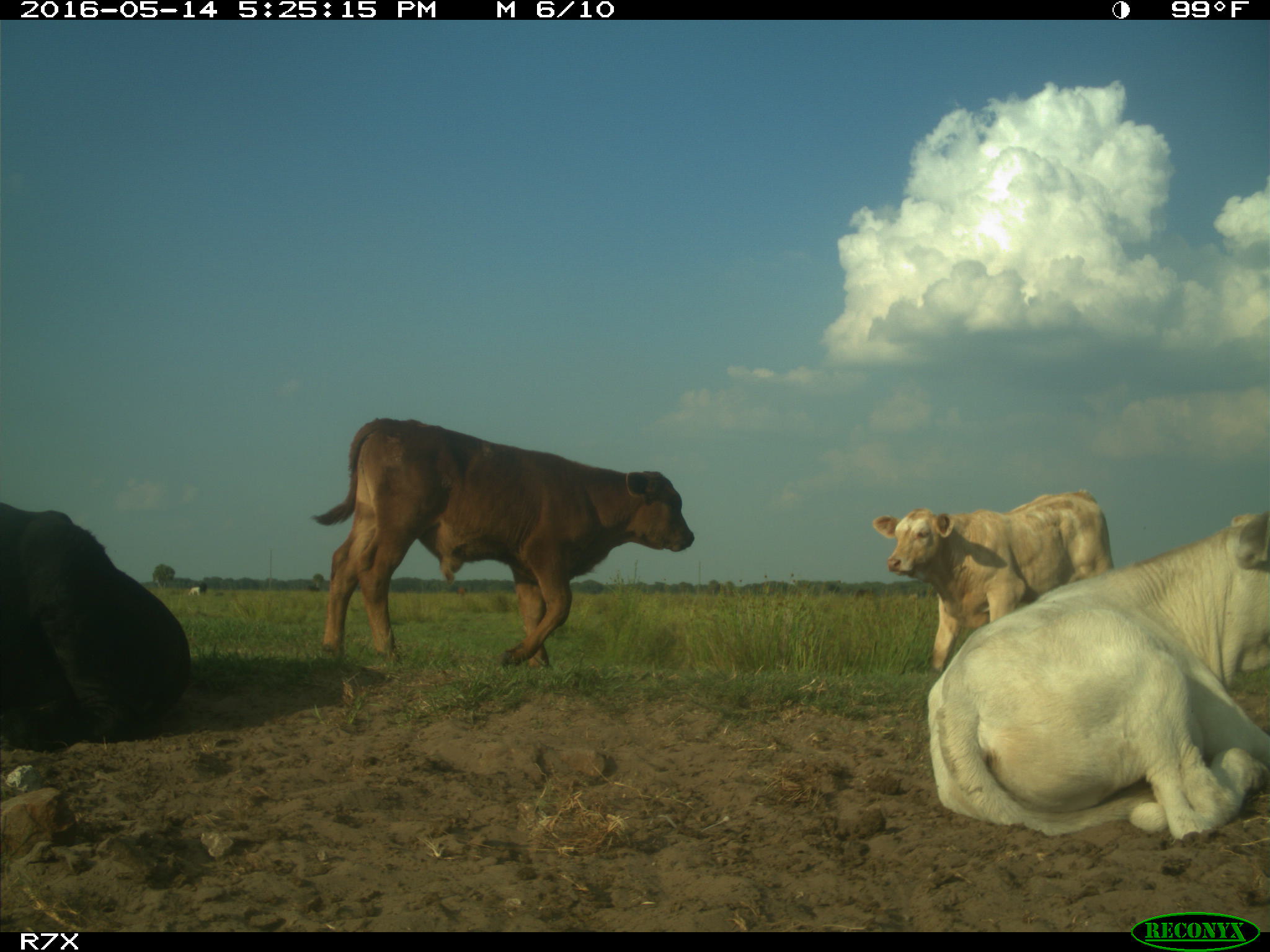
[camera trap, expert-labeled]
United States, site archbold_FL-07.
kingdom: Animalia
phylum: Chordata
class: Mammalia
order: Artiodactyla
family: Bovidae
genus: Bos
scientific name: Bos taurus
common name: domestic cow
Bos taurus (domestic cow).